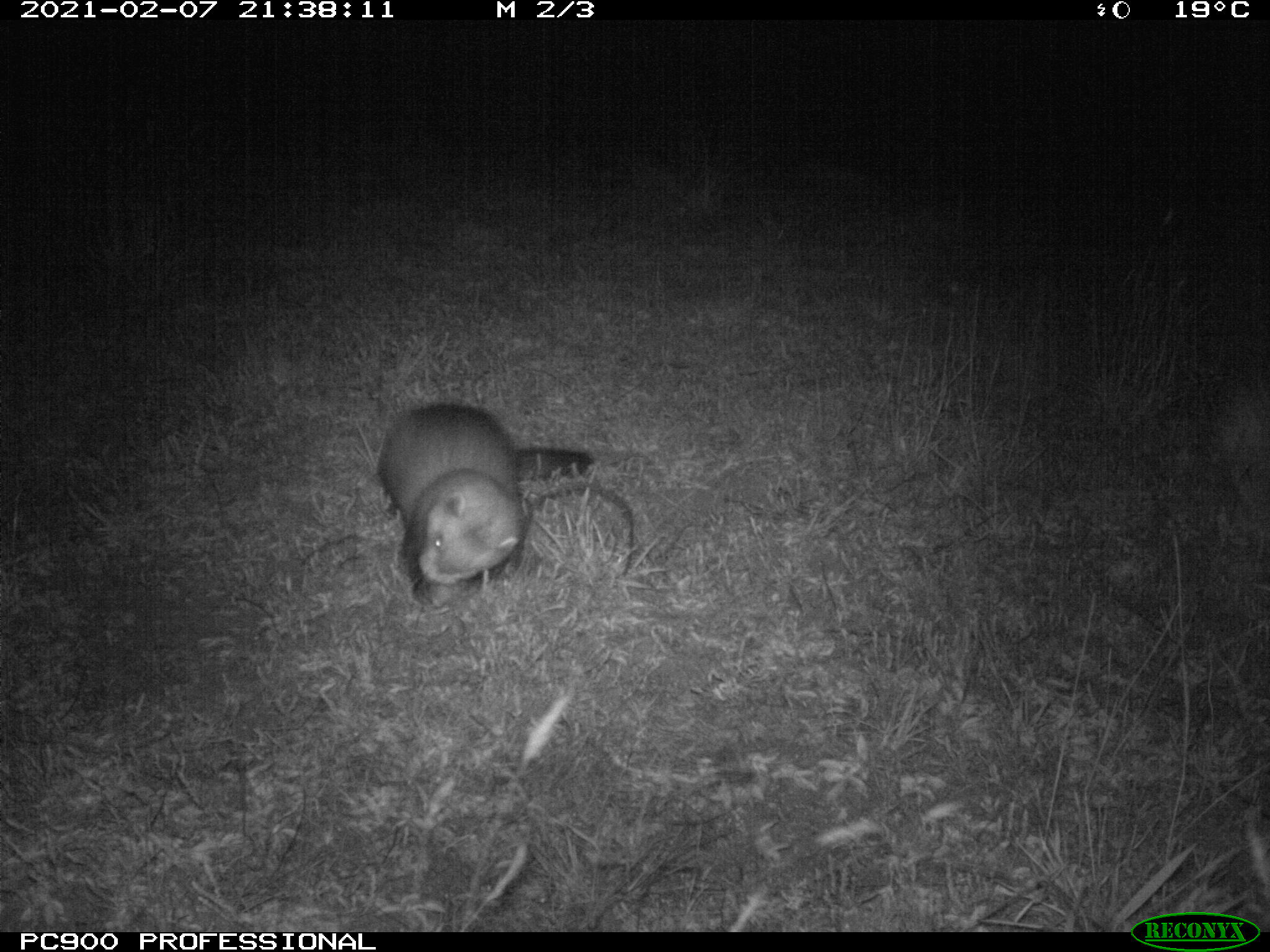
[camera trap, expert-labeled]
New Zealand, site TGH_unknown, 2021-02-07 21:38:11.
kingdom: Animalia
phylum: Chordata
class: Mammalia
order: Carnivora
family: Mustelidae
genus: Mustela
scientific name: Mustela furo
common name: ferret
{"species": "ferret (Mustela furo)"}